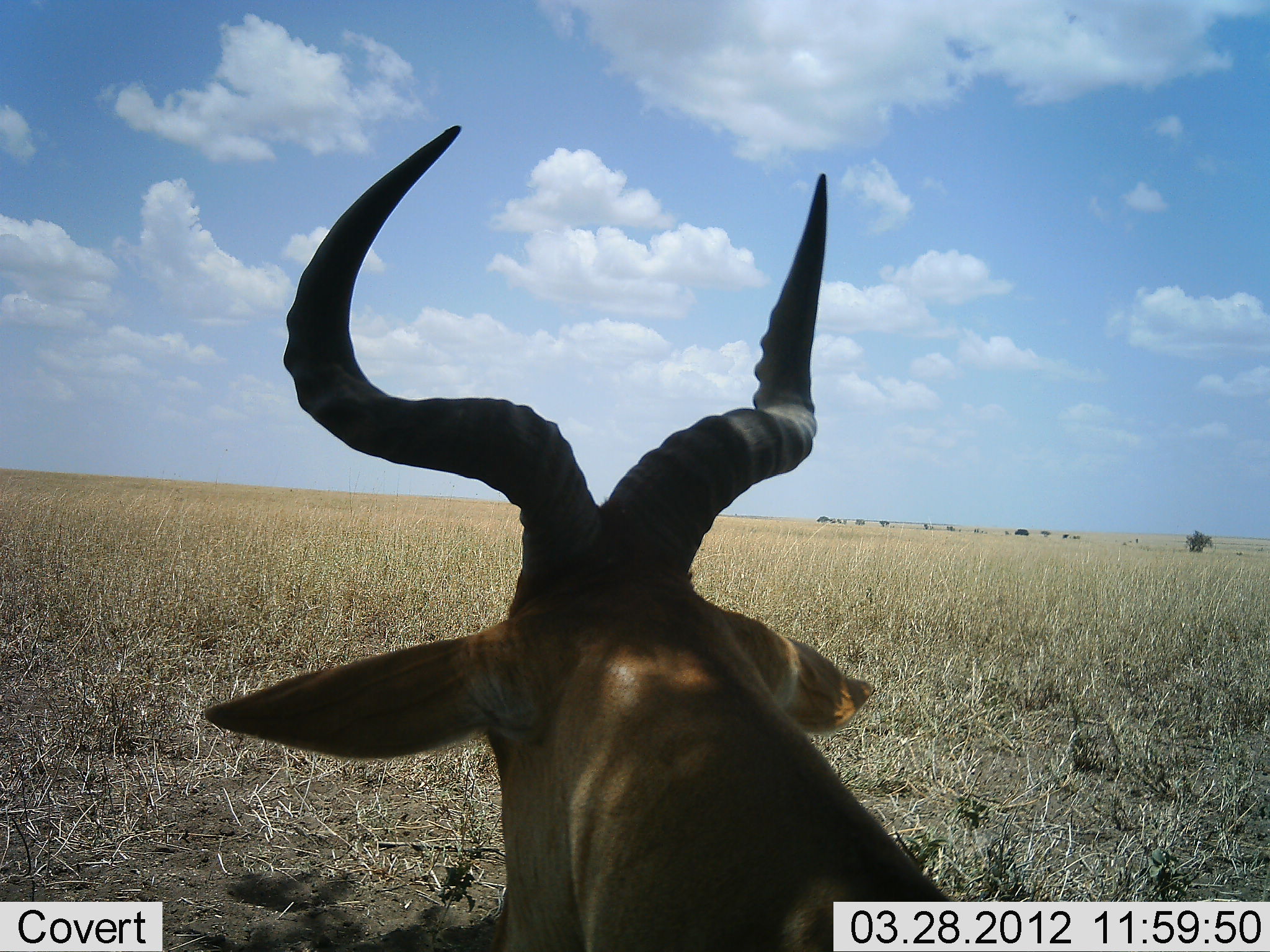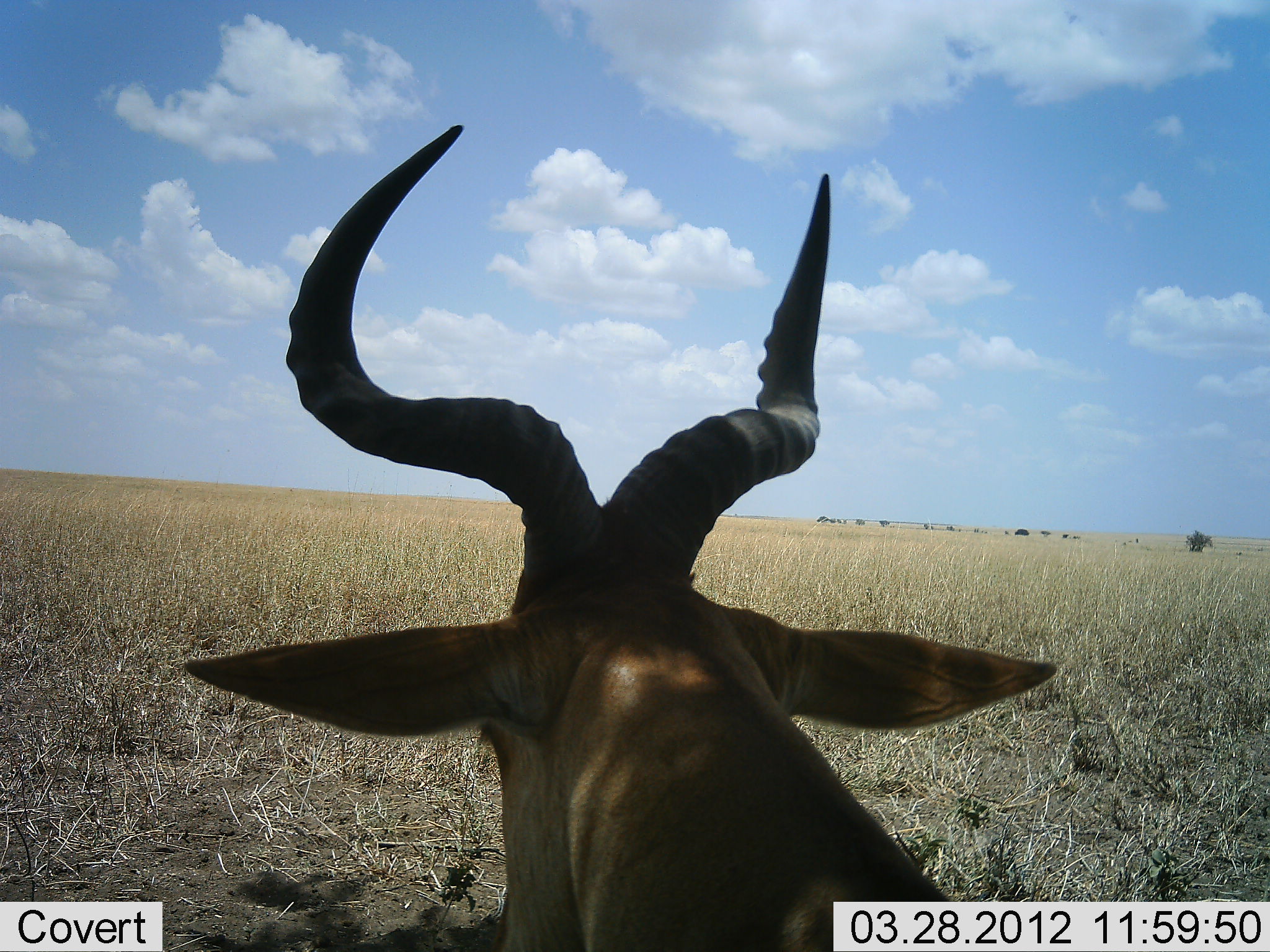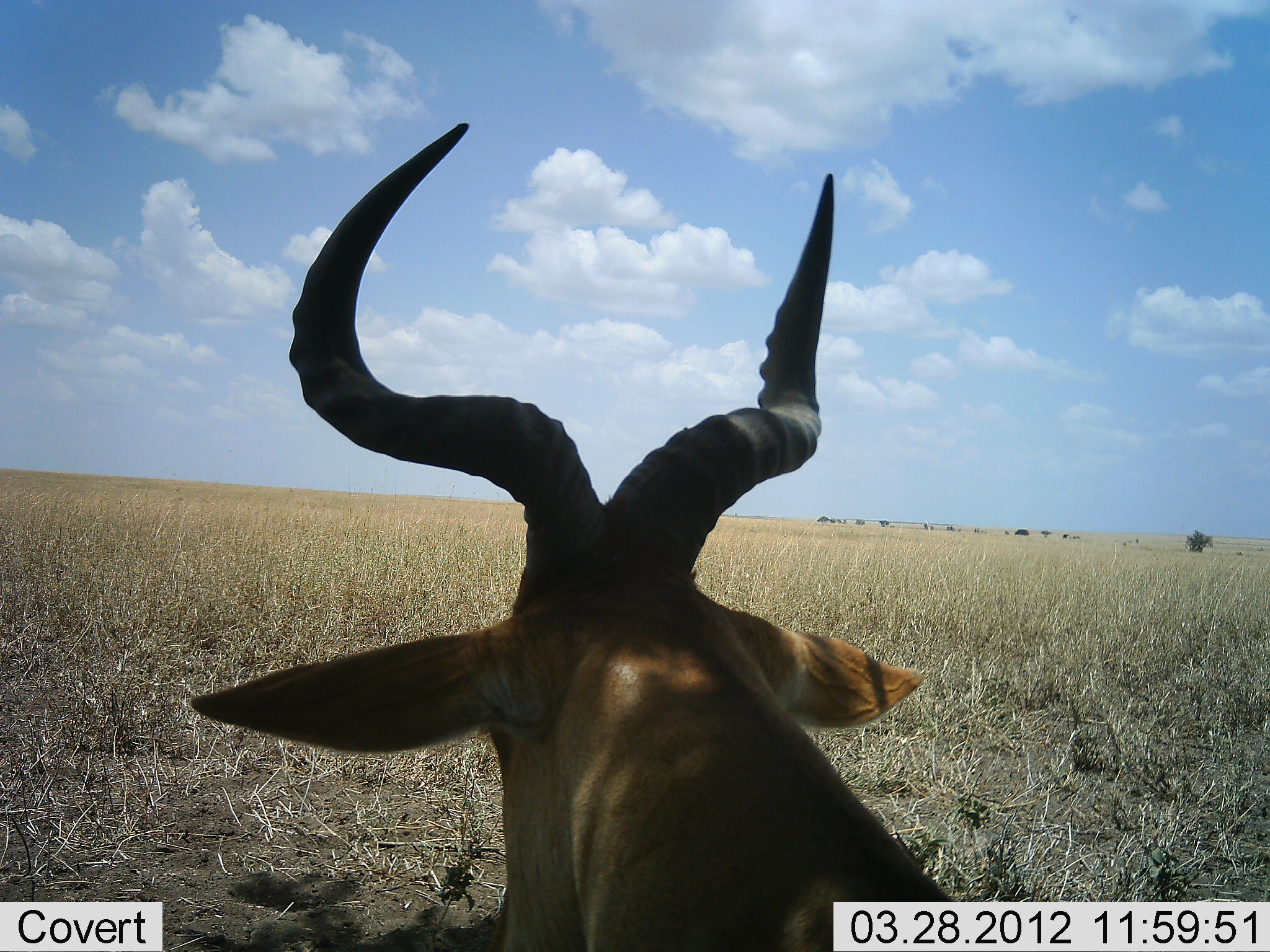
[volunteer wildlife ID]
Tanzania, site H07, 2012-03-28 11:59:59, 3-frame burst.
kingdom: Animalia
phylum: Chordata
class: Mammalia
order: Artiodactyla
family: Bovidae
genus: Alcelaphus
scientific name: Alcelaphus buselaphus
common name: hartebeest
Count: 1.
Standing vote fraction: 64%.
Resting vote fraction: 36%.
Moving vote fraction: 0%.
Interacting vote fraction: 0%.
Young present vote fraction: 0%.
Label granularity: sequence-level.